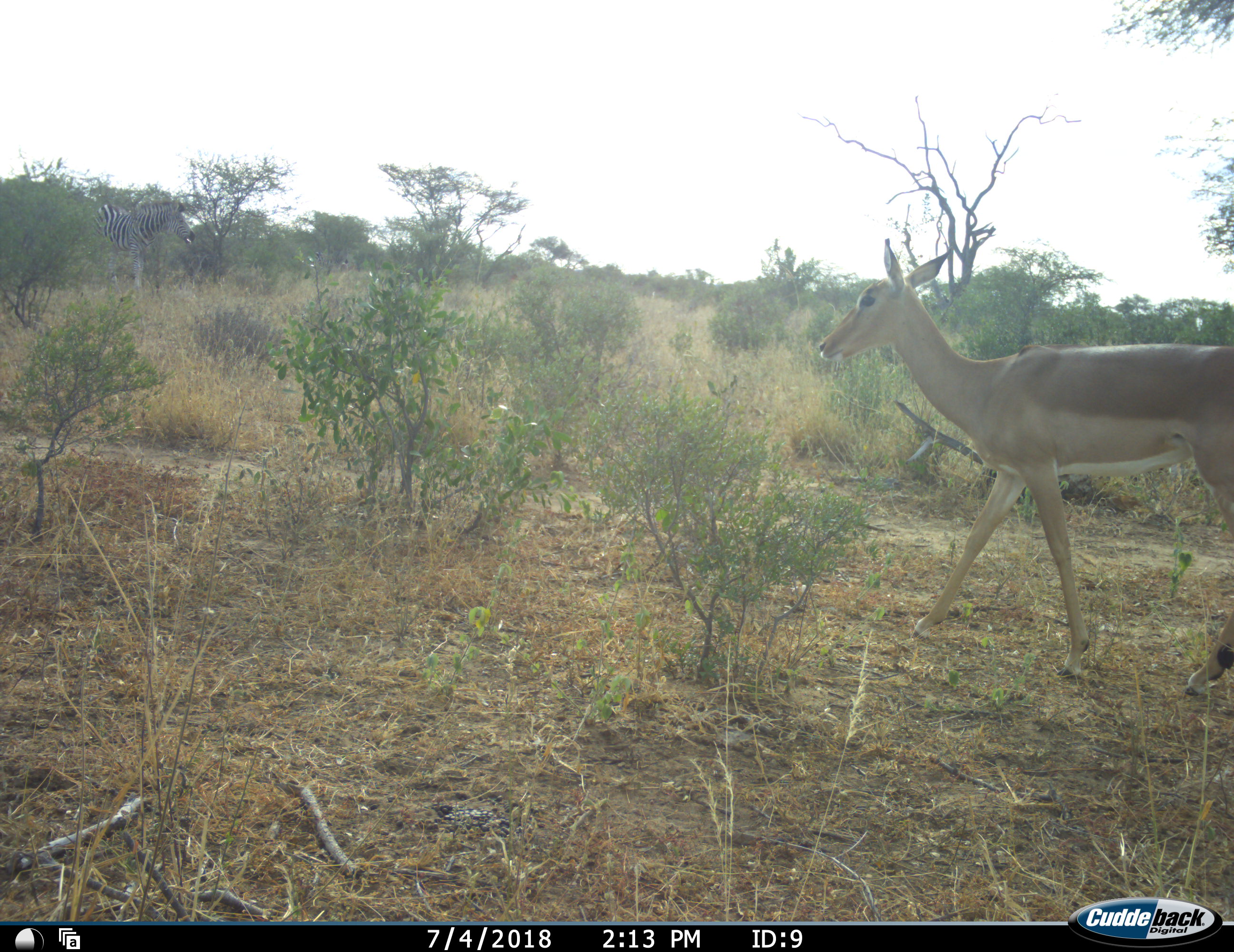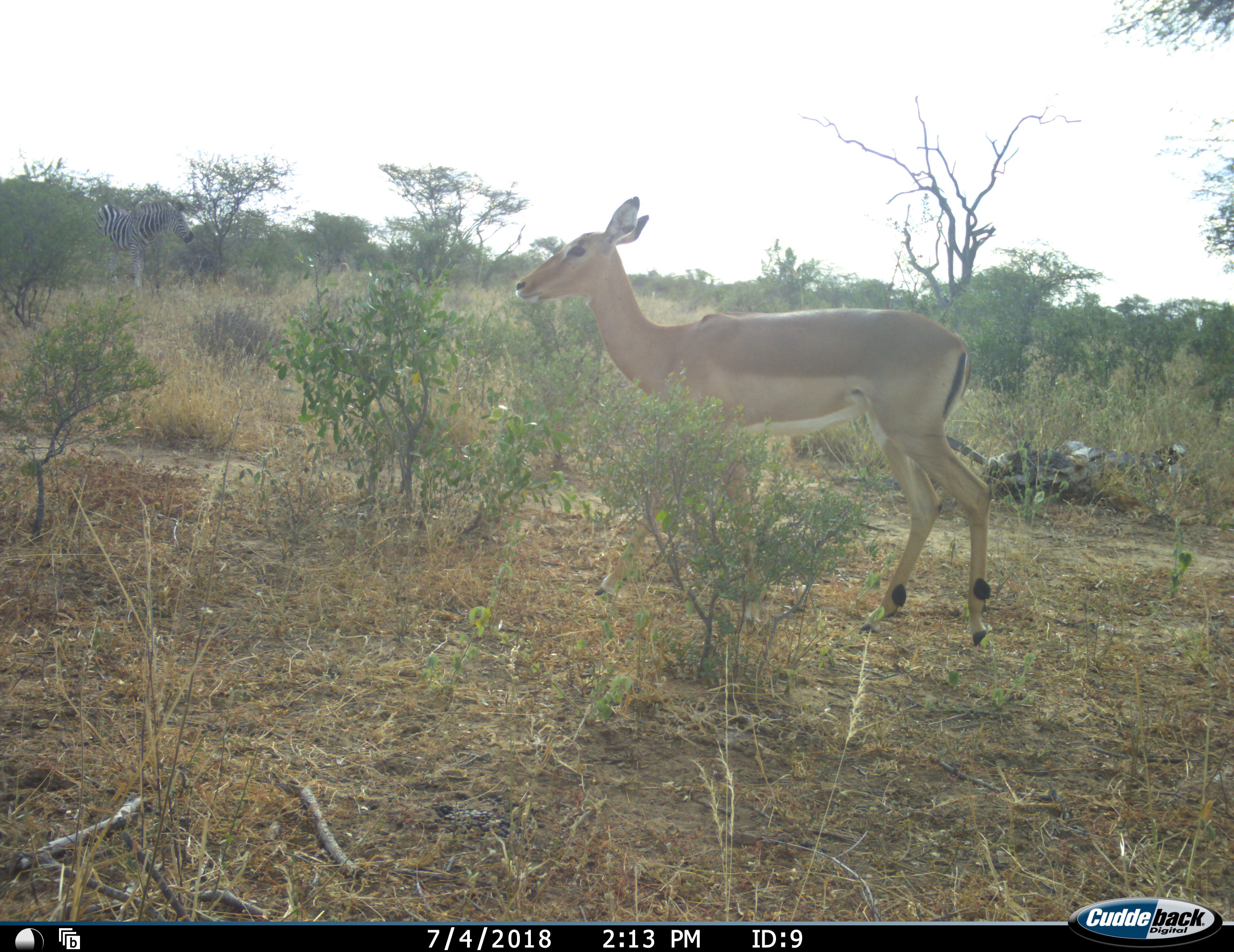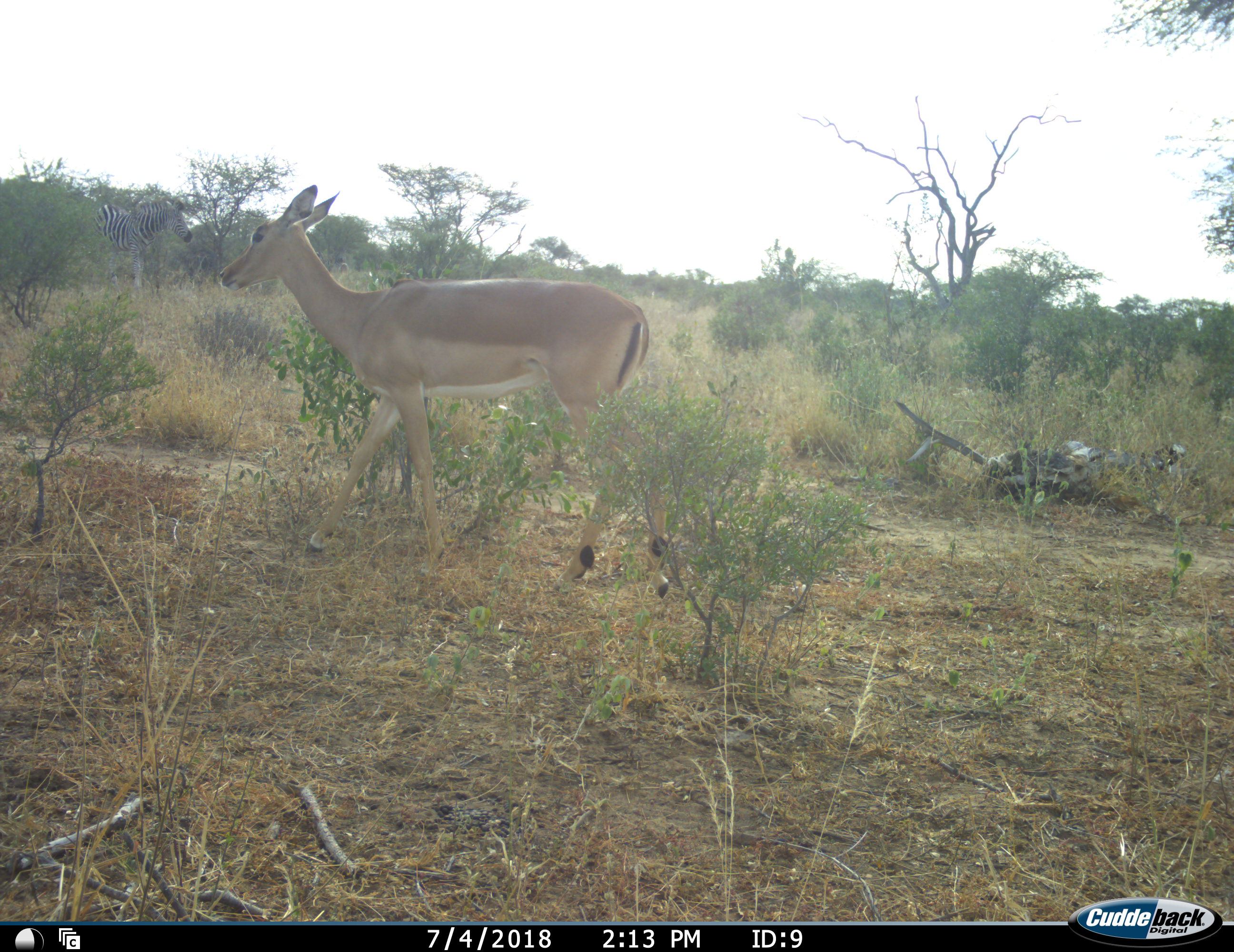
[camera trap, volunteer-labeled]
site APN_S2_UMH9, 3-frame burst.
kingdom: Animalia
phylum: Chordata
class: Mammalia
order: Artiodactyla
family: Bovidae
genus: Aepyceros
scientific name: Aepyceros melampus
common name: impala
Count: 1.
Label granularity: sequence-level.